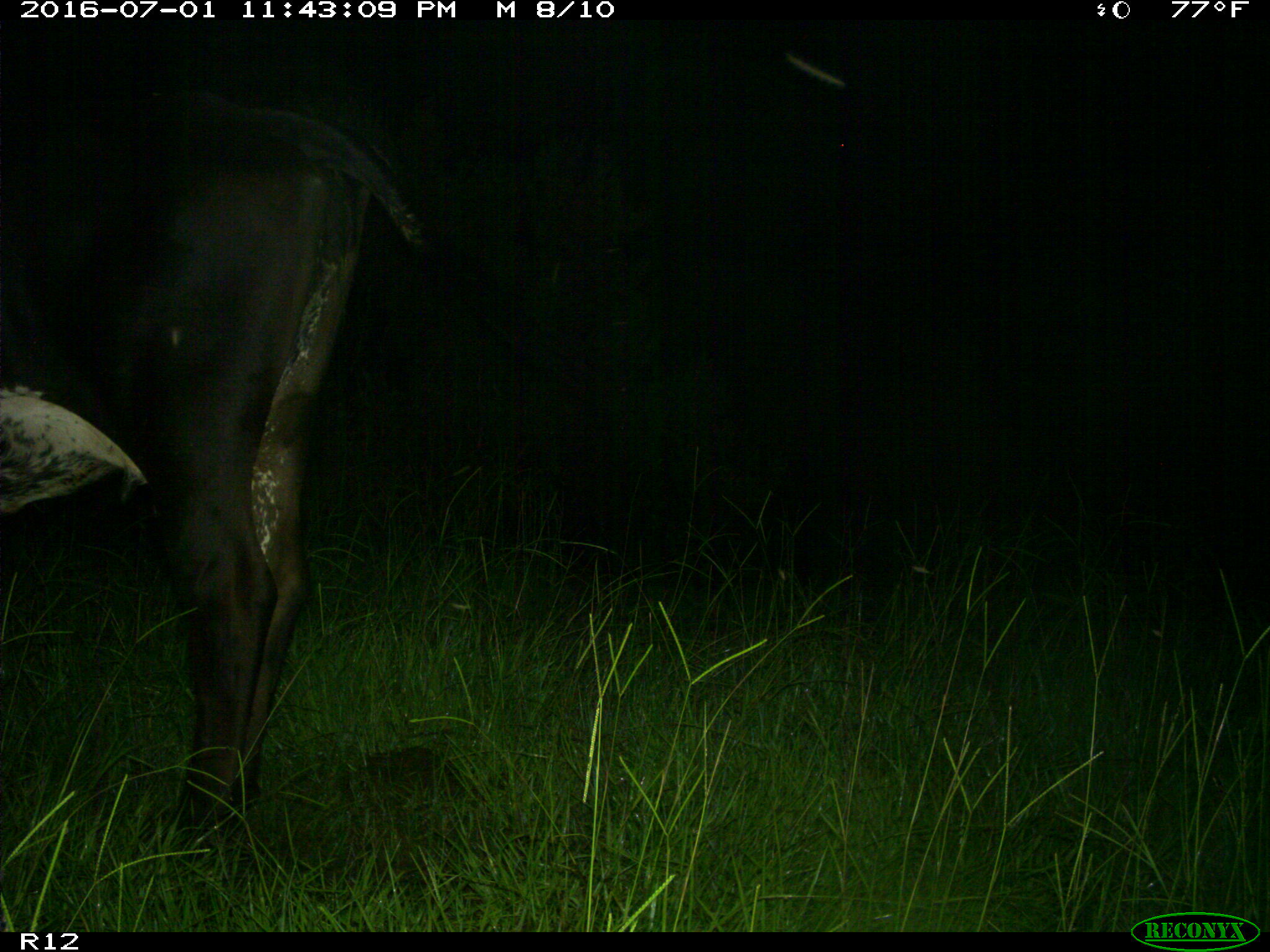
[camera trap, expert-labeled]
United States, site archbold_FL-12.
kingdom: Animalia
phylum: Chordata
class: Mammalia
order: Artiodactyla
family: Bovidae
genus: Bos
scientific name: Bos taurus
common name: domestic cow